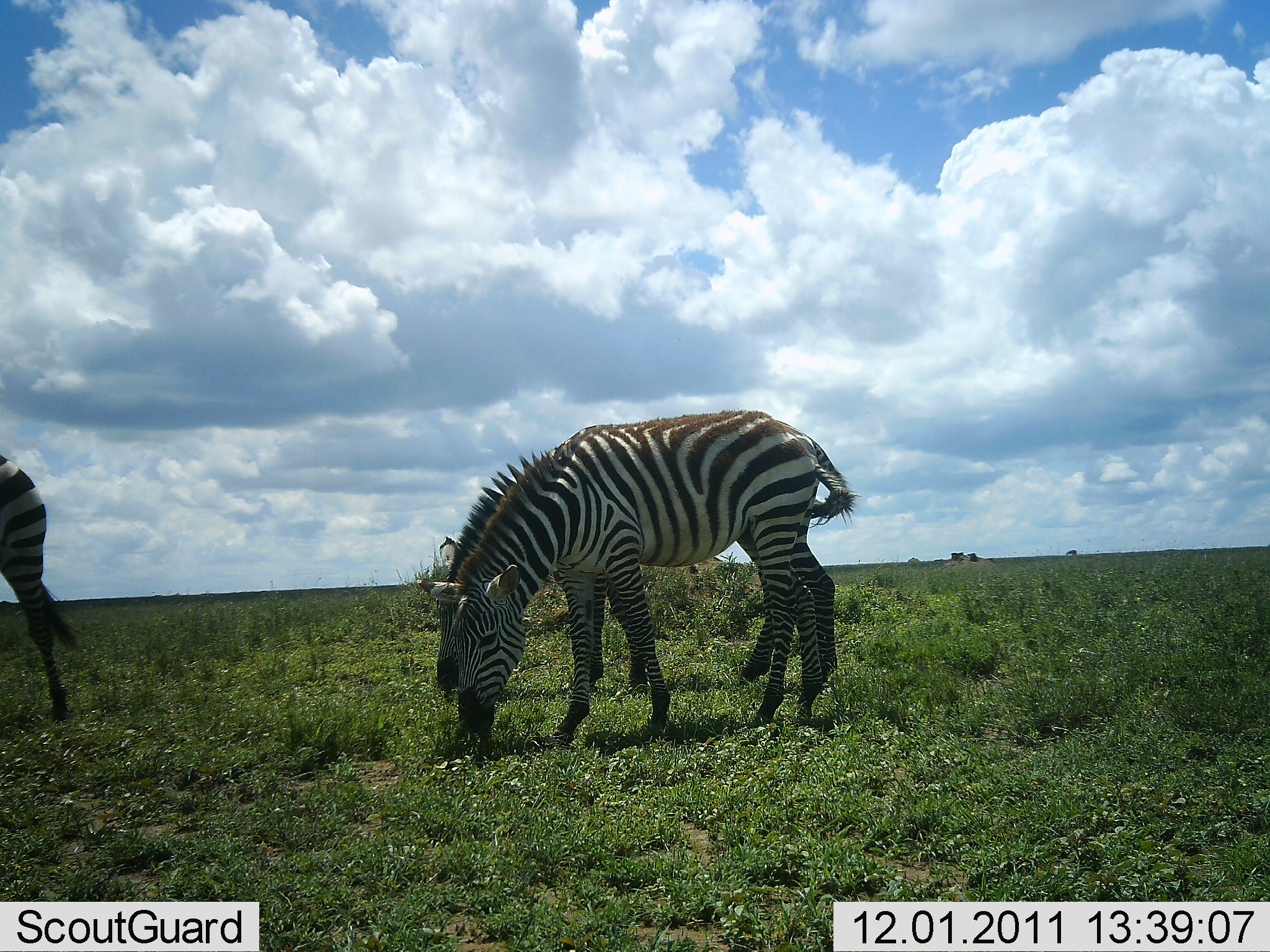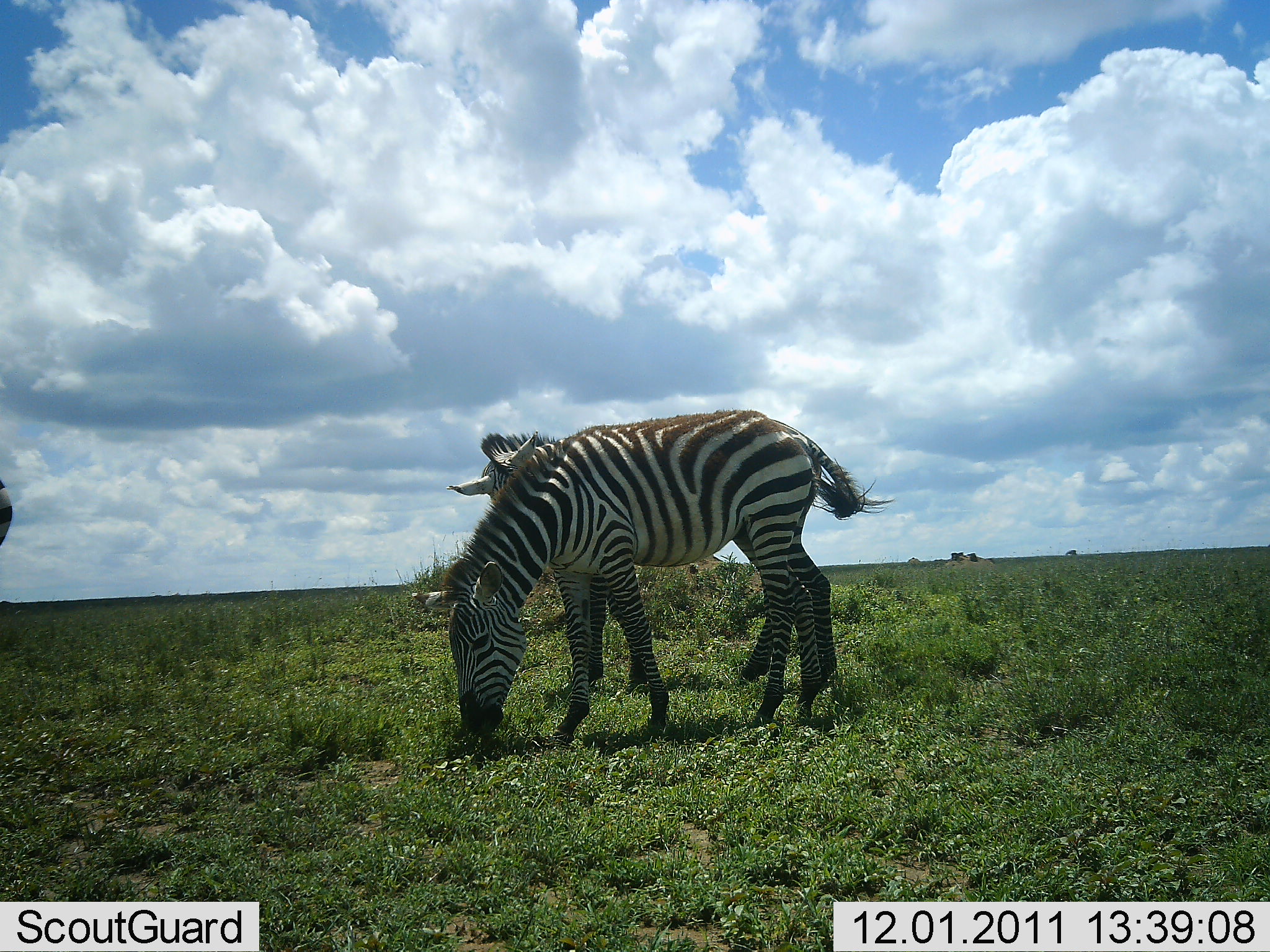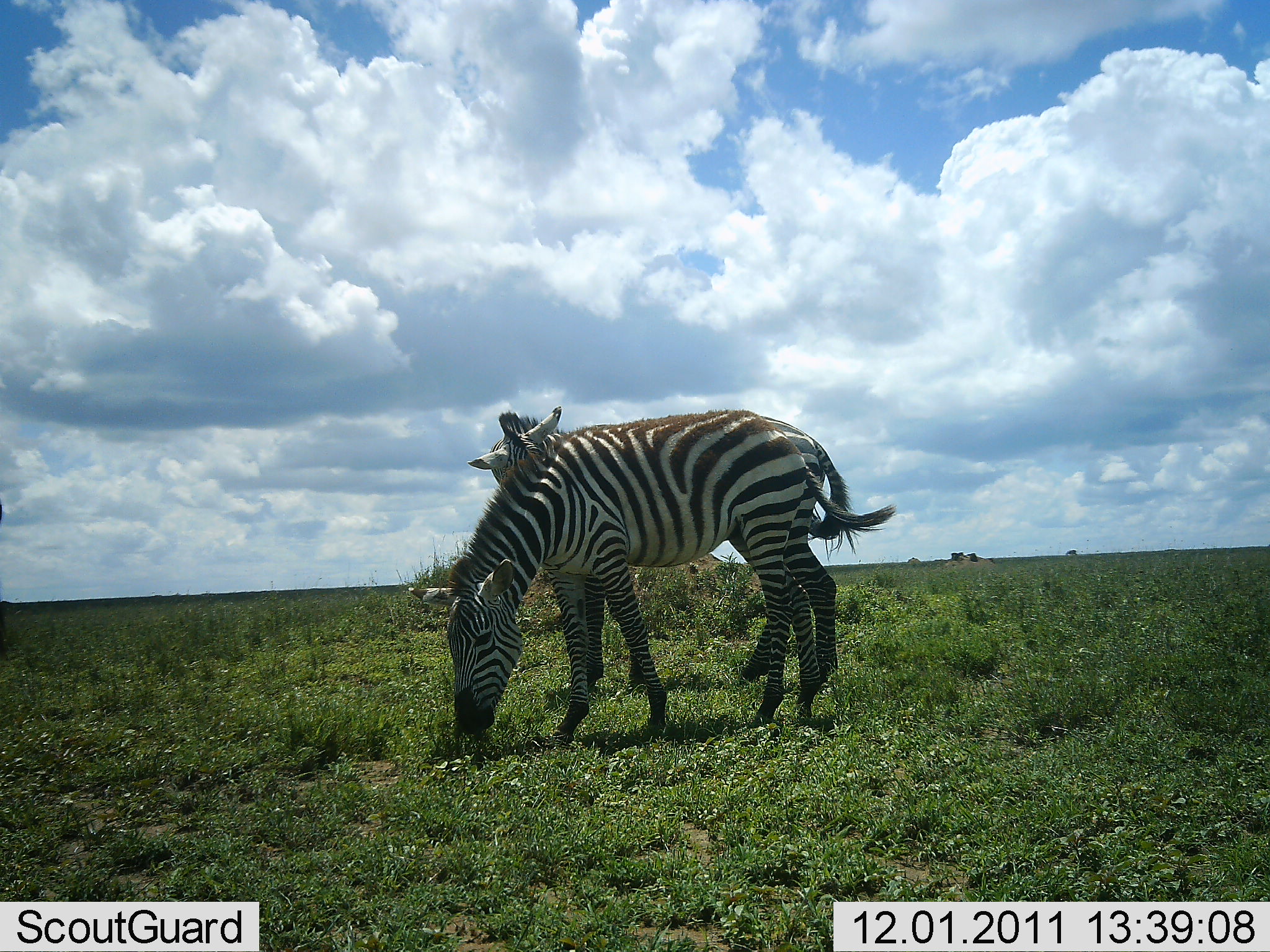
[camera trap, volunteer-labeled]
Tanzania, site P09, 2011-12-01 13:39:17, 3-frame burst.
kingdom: Animalia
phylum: Chordata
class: Mammalia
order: Perissodactyla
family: Equidae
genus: Equus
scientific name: Equus quagga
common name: plains zebra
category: zebra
Zebra (plains zebra) (Equus quagga), count 3. Behavior (volunteer vote fractions): standing 36%, resting 0%, moving 50%, interacting 7%. Young present (vote fraction): 0%. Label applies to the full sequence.